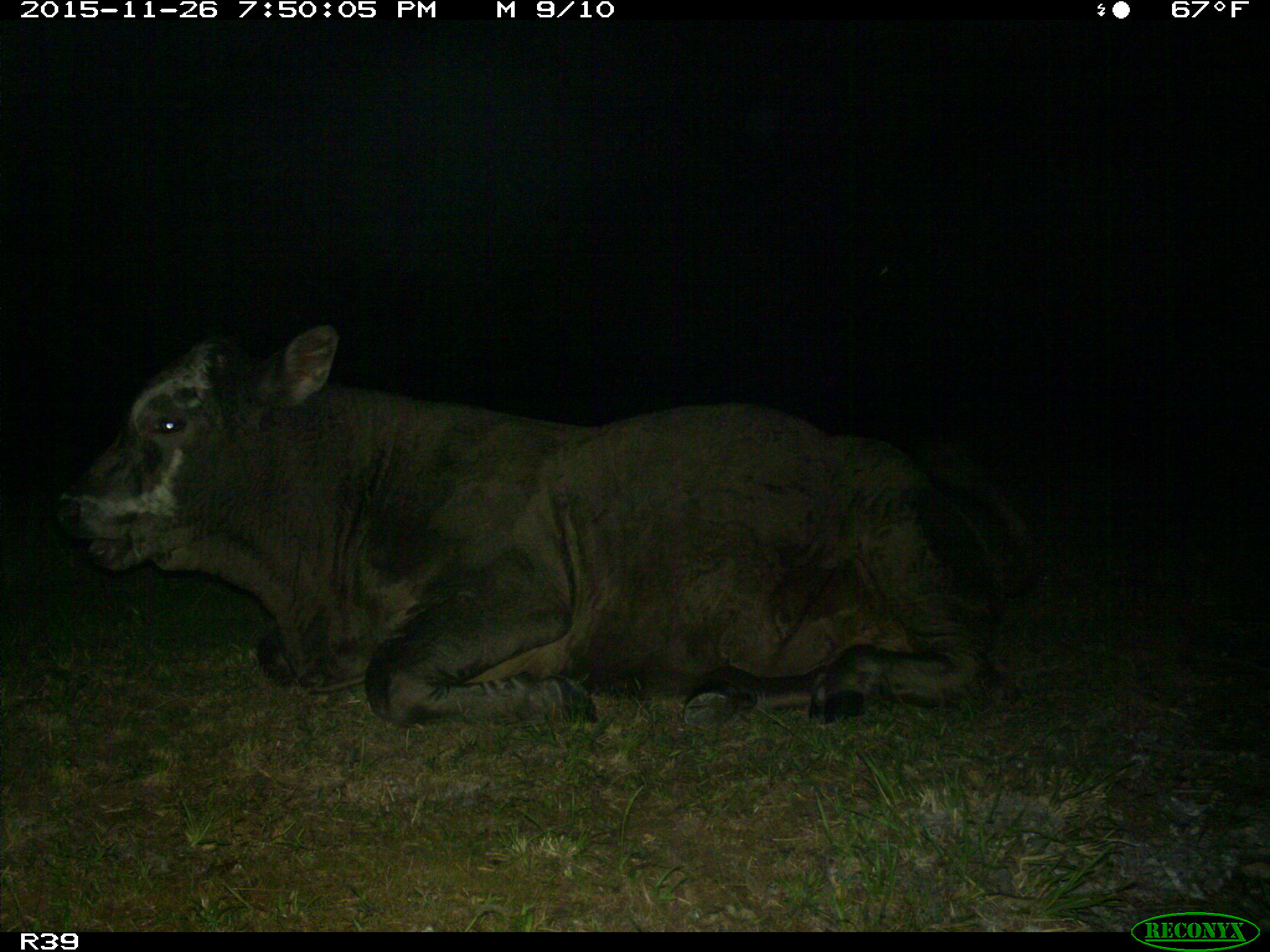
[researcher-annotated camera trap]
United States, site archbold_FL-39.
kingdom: Animalia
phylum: Chordata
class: Mammalia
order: Artiodactyla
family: Bovidae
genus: Bos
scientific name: Bos taurus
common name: domestic cow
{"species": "Bos taurus (domestic cow)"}